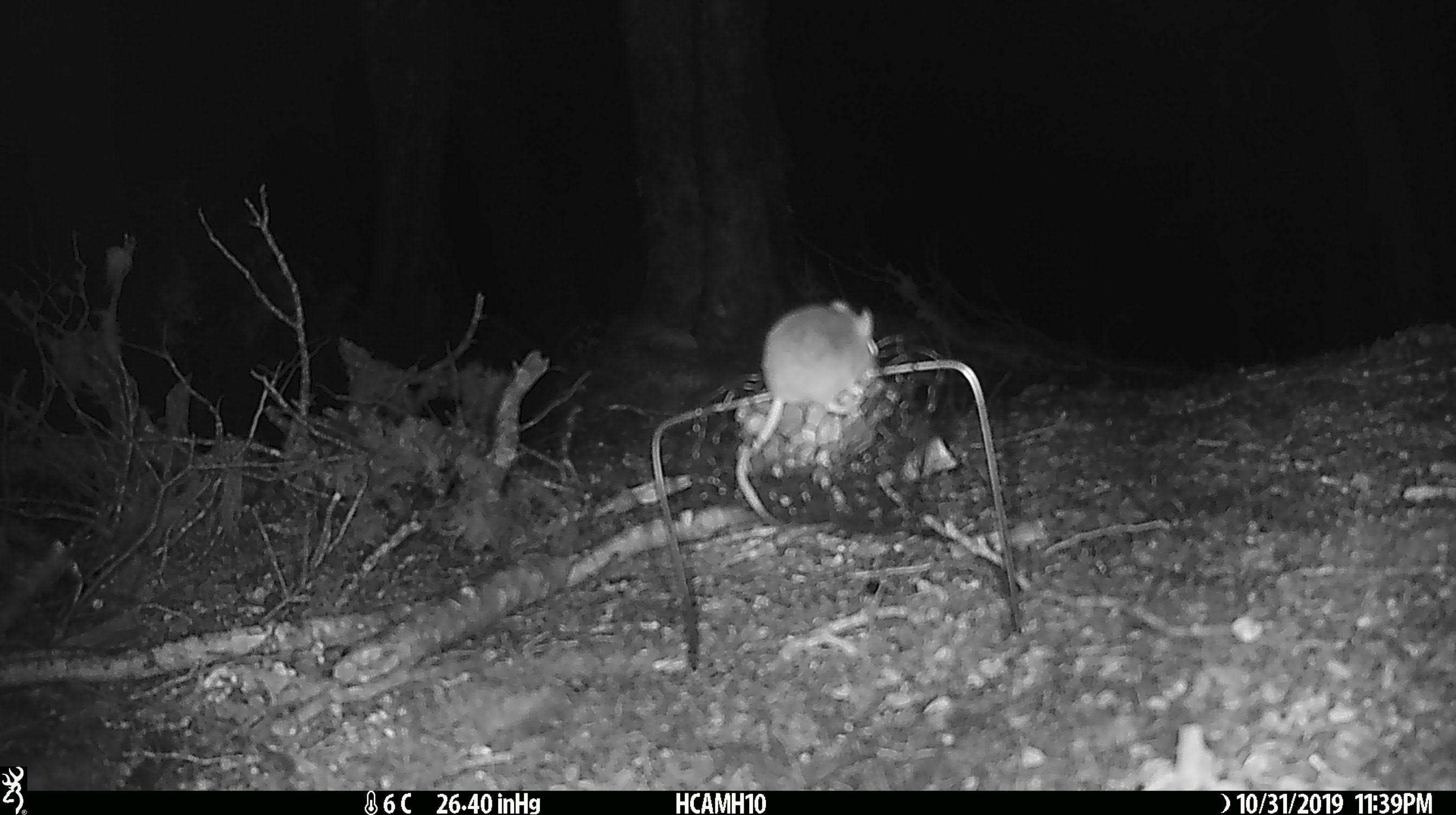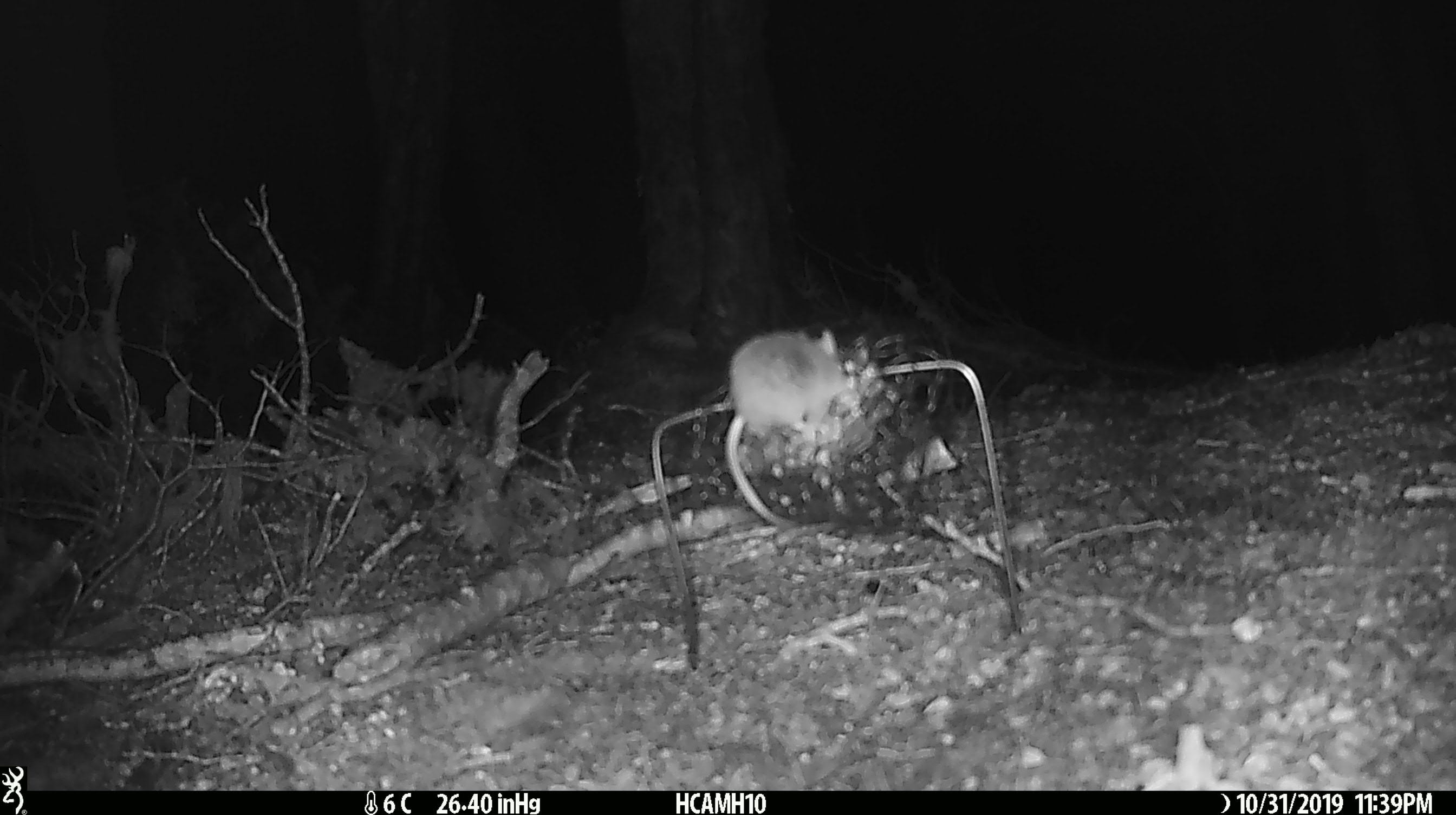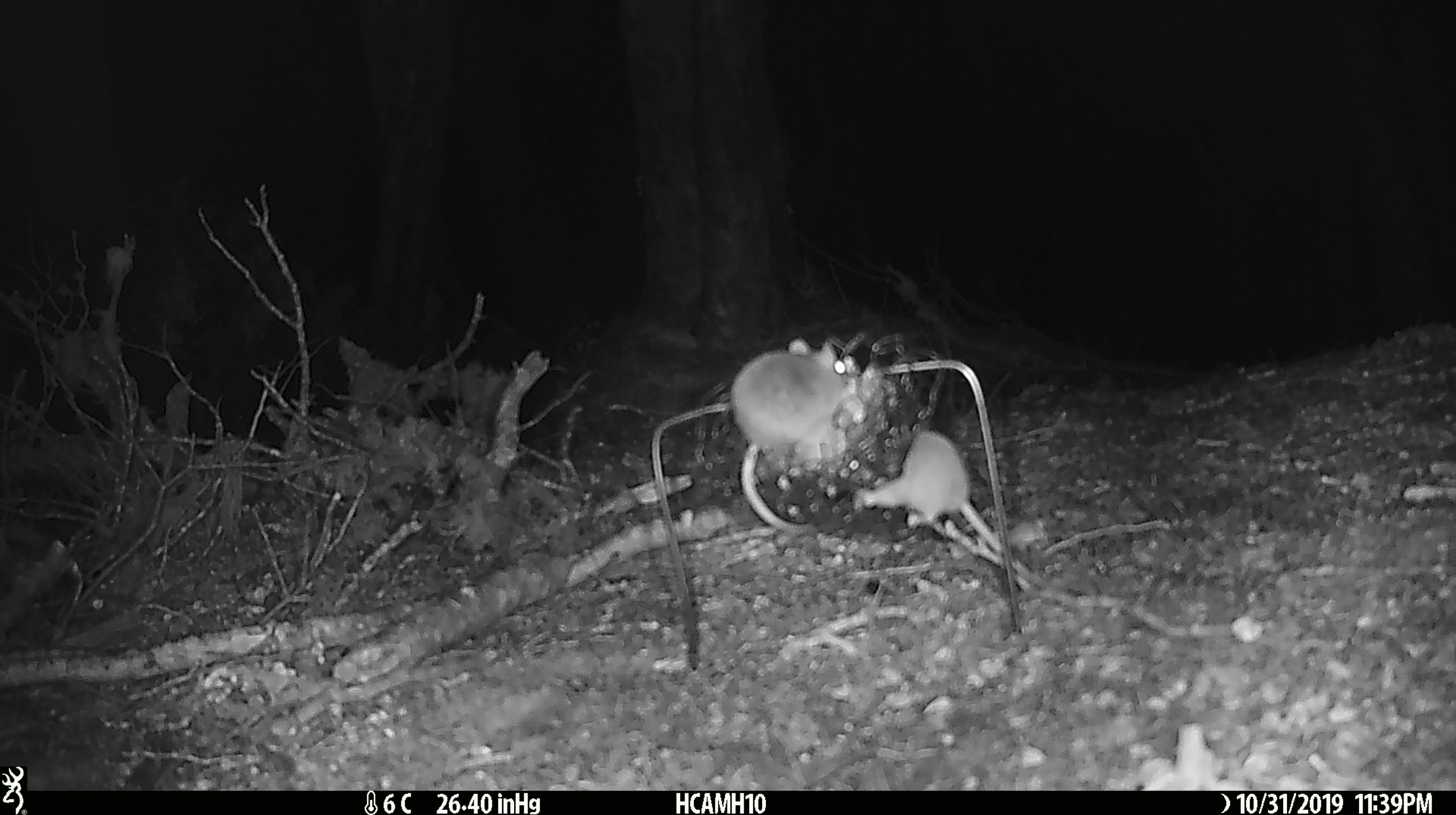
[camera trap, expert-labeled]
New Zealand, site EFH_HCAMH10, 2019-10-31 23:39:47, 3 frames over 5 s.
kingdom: Animalia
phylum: Chordata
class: Mammalia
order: Rodentia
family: Muridae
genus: Mus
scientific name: Mus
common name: mouse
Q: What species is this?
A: Mouse (Mus).